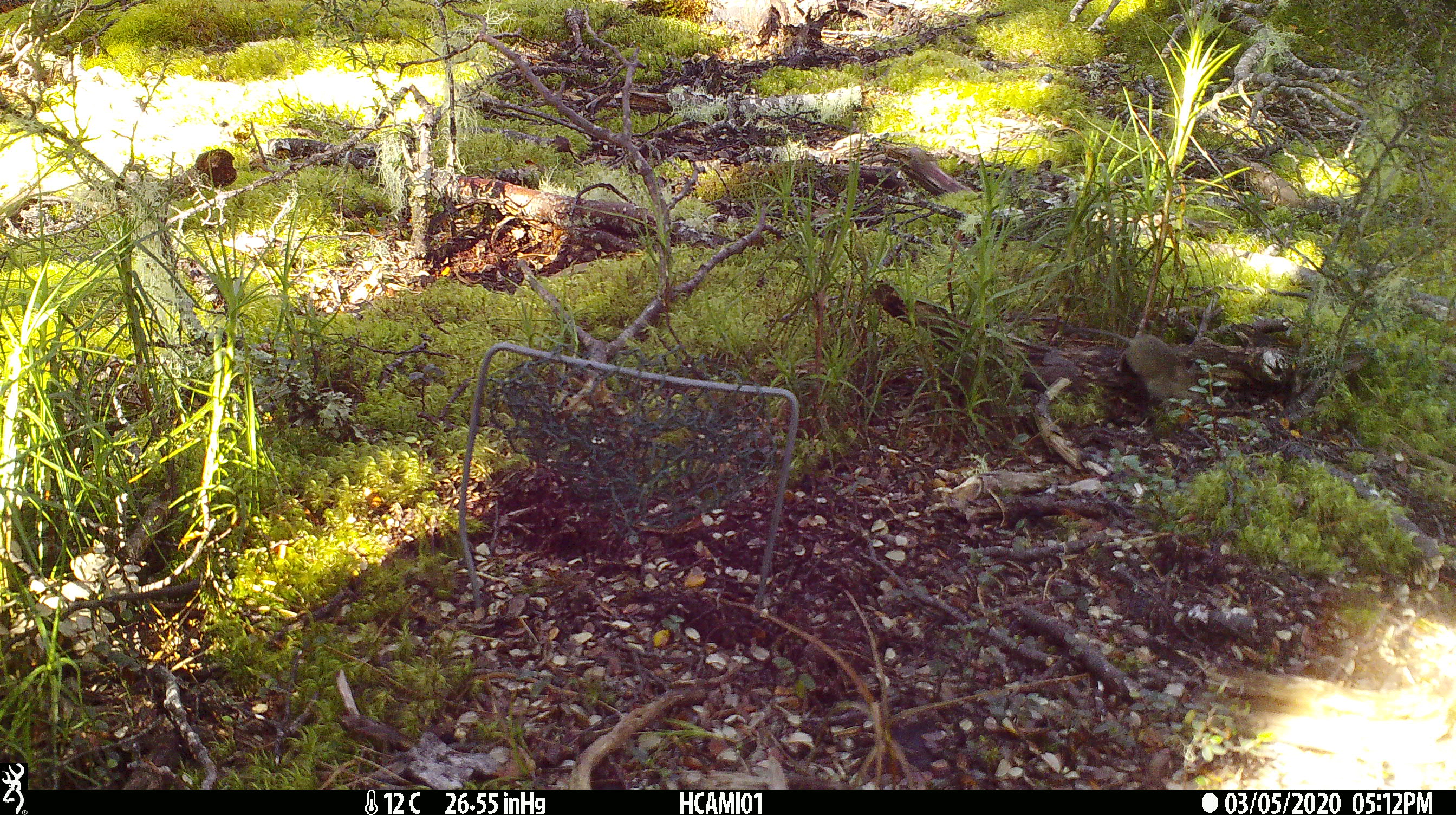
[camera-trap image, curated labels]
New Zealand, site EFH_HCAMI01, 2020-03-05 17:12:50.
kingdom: Animalia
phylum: Chordata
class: Mammalia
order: Rodentia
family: Muridae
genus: Mus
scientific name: Mus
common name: mouse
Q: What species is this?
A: Mouse (Mus).